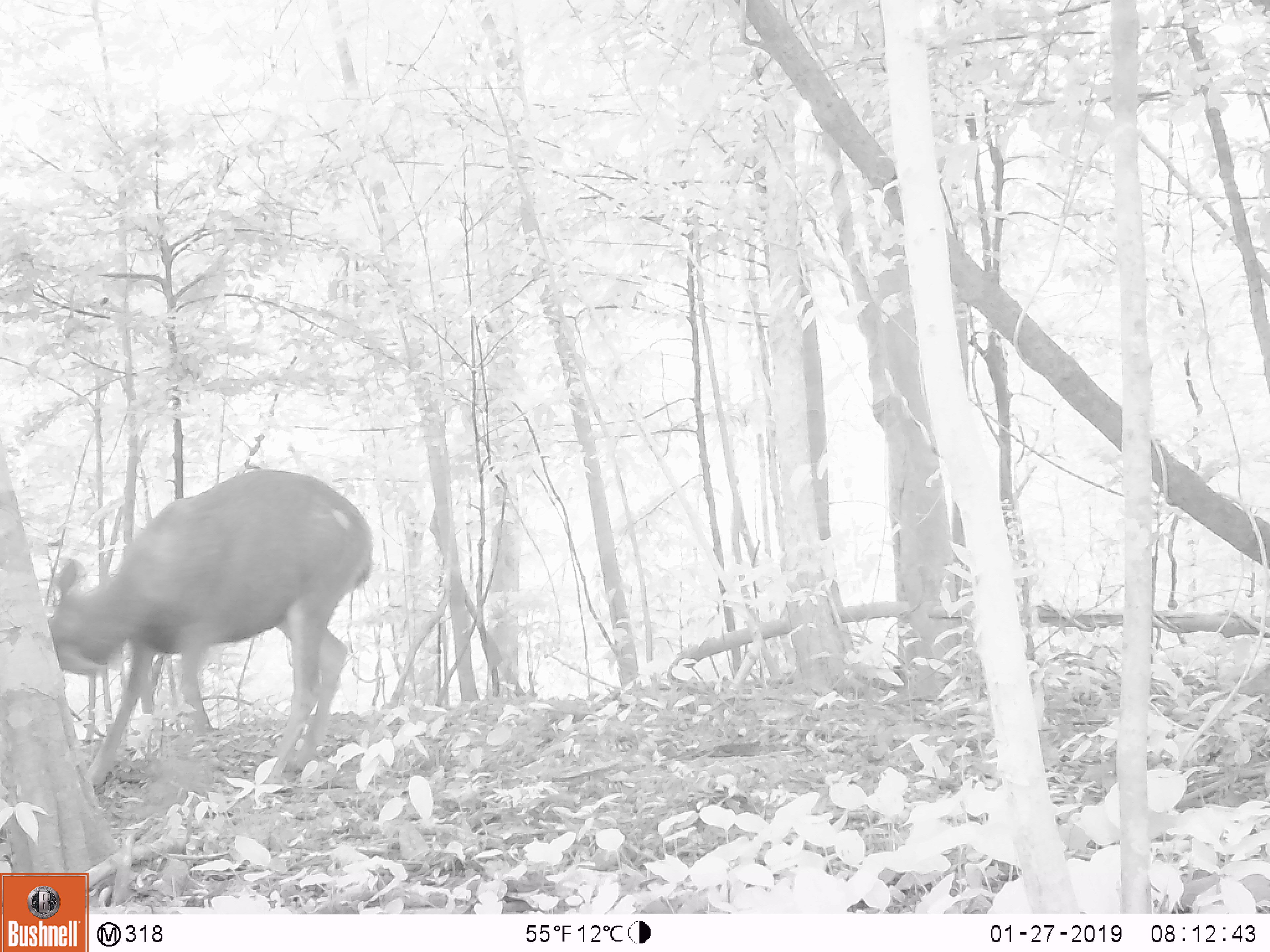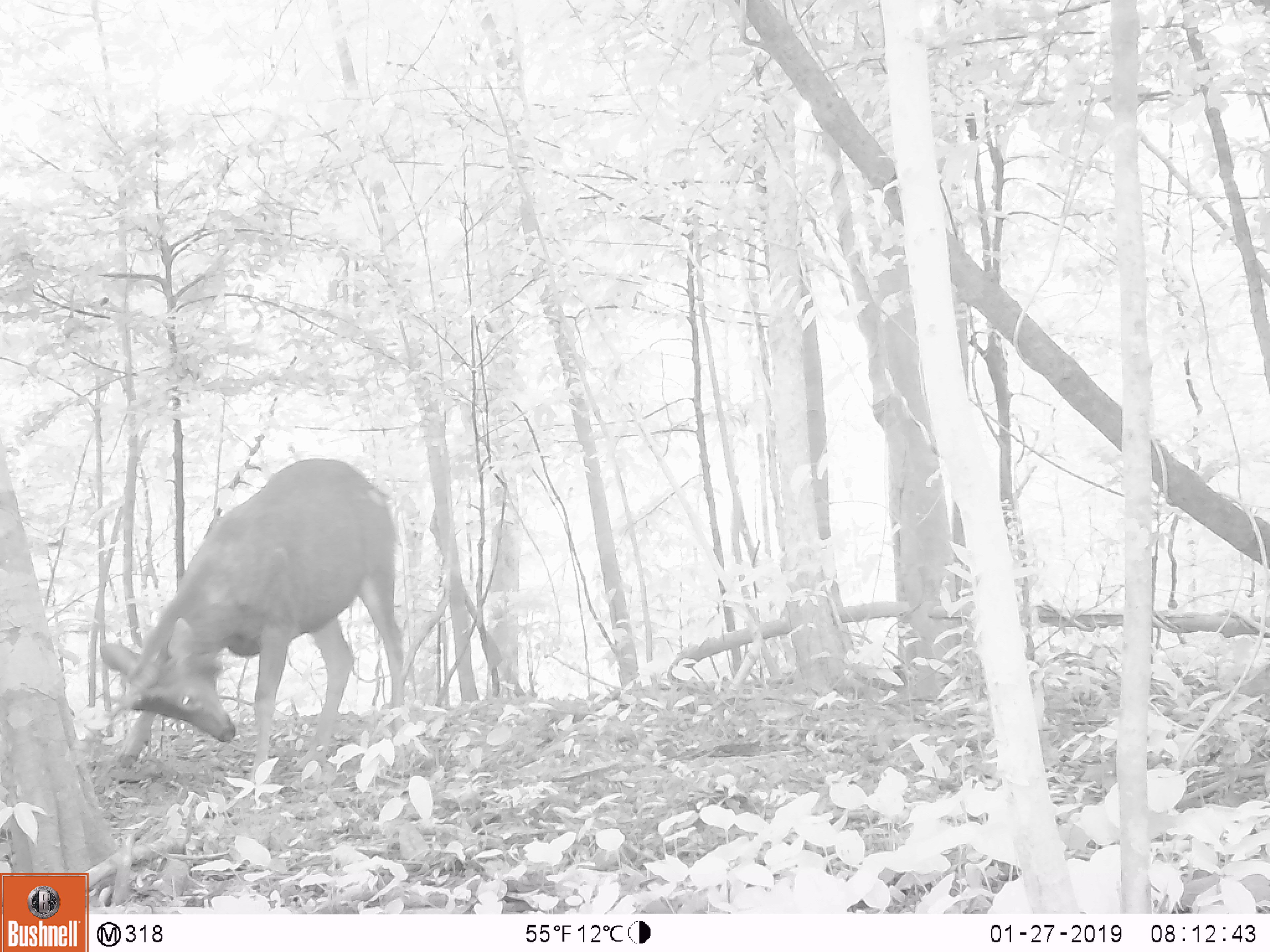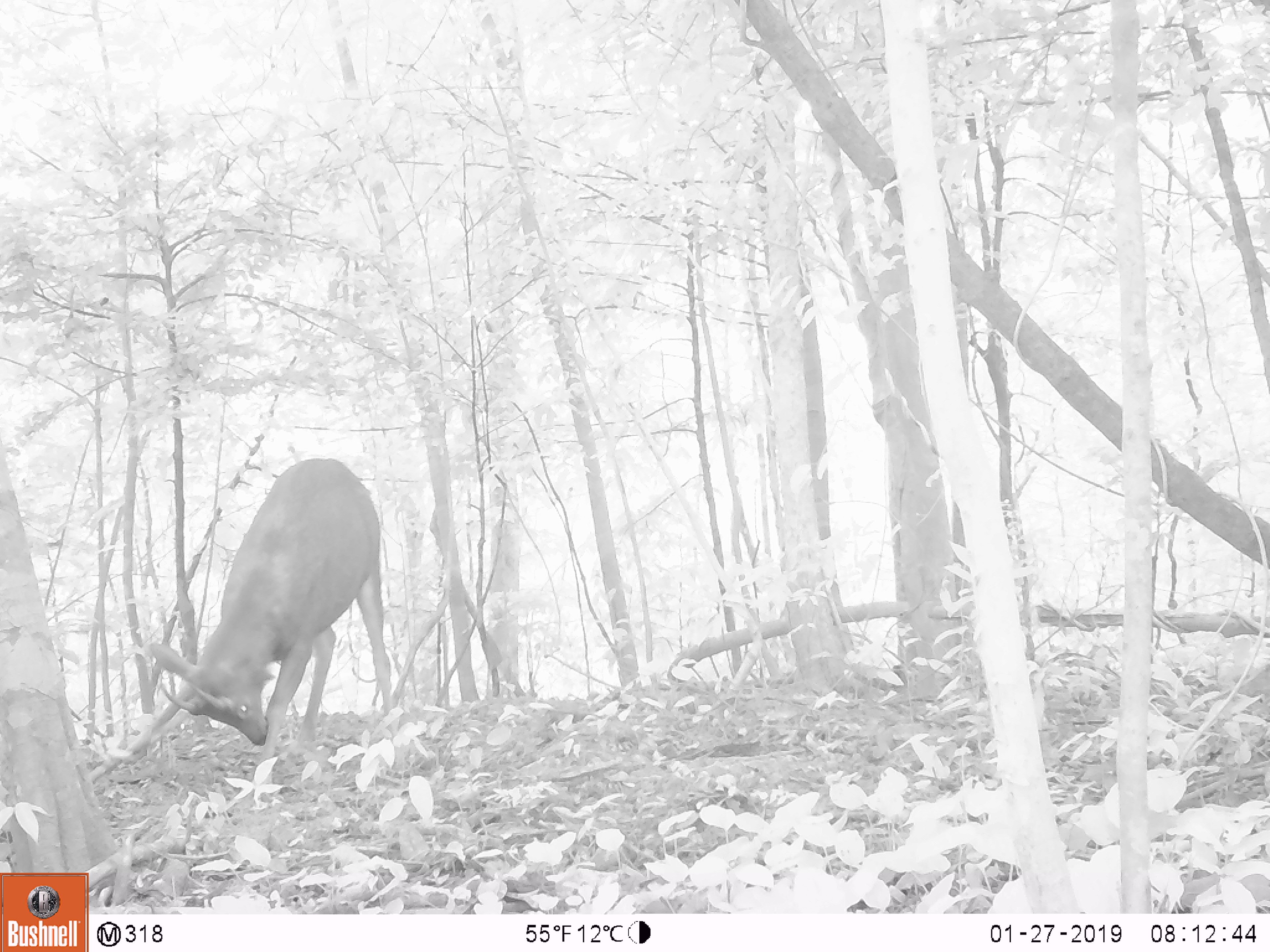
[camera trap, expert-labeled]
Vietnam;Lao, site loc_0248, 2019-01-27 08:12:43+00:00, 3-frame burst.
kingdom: Animalia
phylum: Chordata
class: Mammalia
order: Artiodactyla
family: Cervidae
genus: Rusa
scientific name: Rusa unicolor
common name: sambar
Sambar (Rusa unicolor). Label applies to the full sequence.